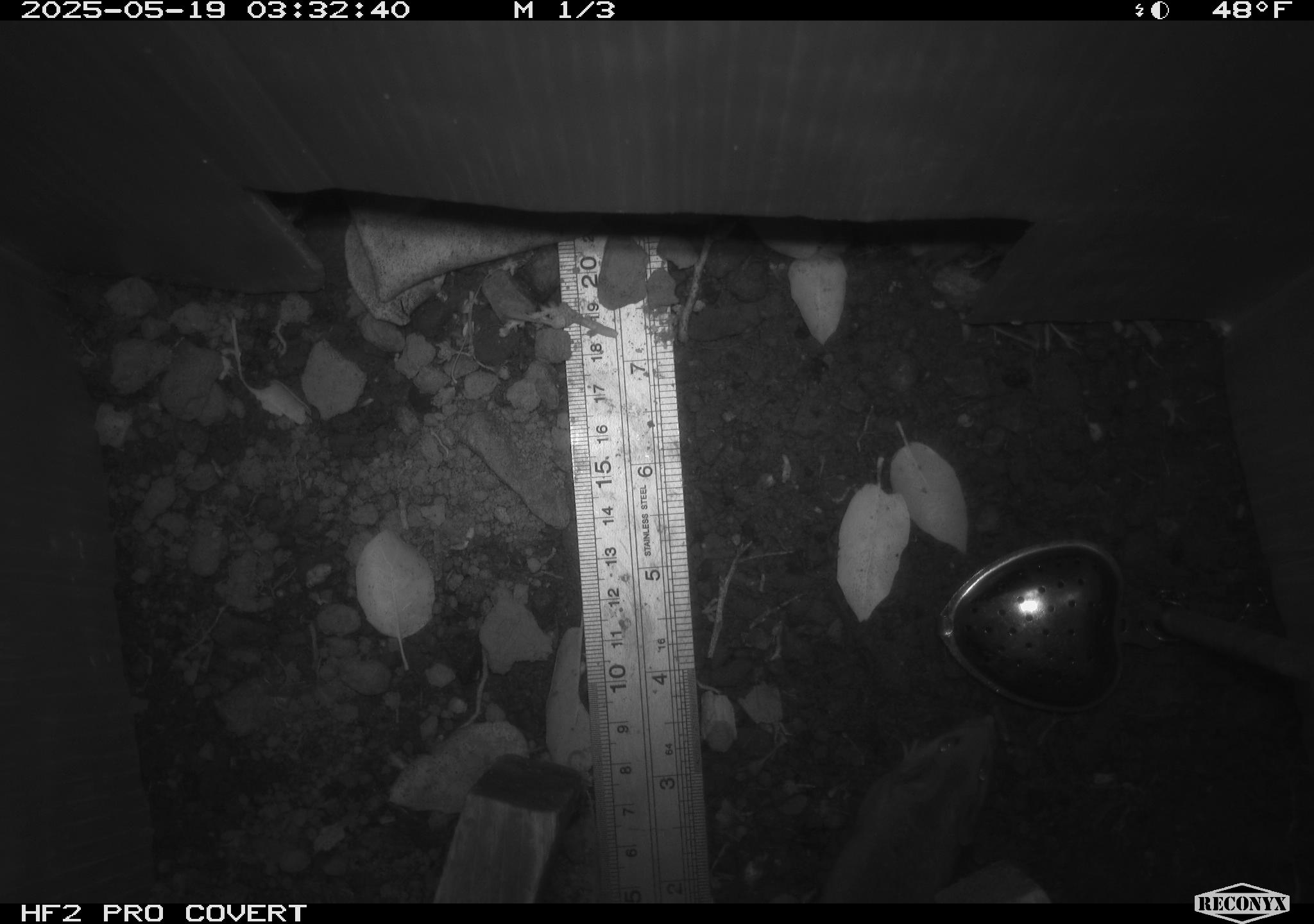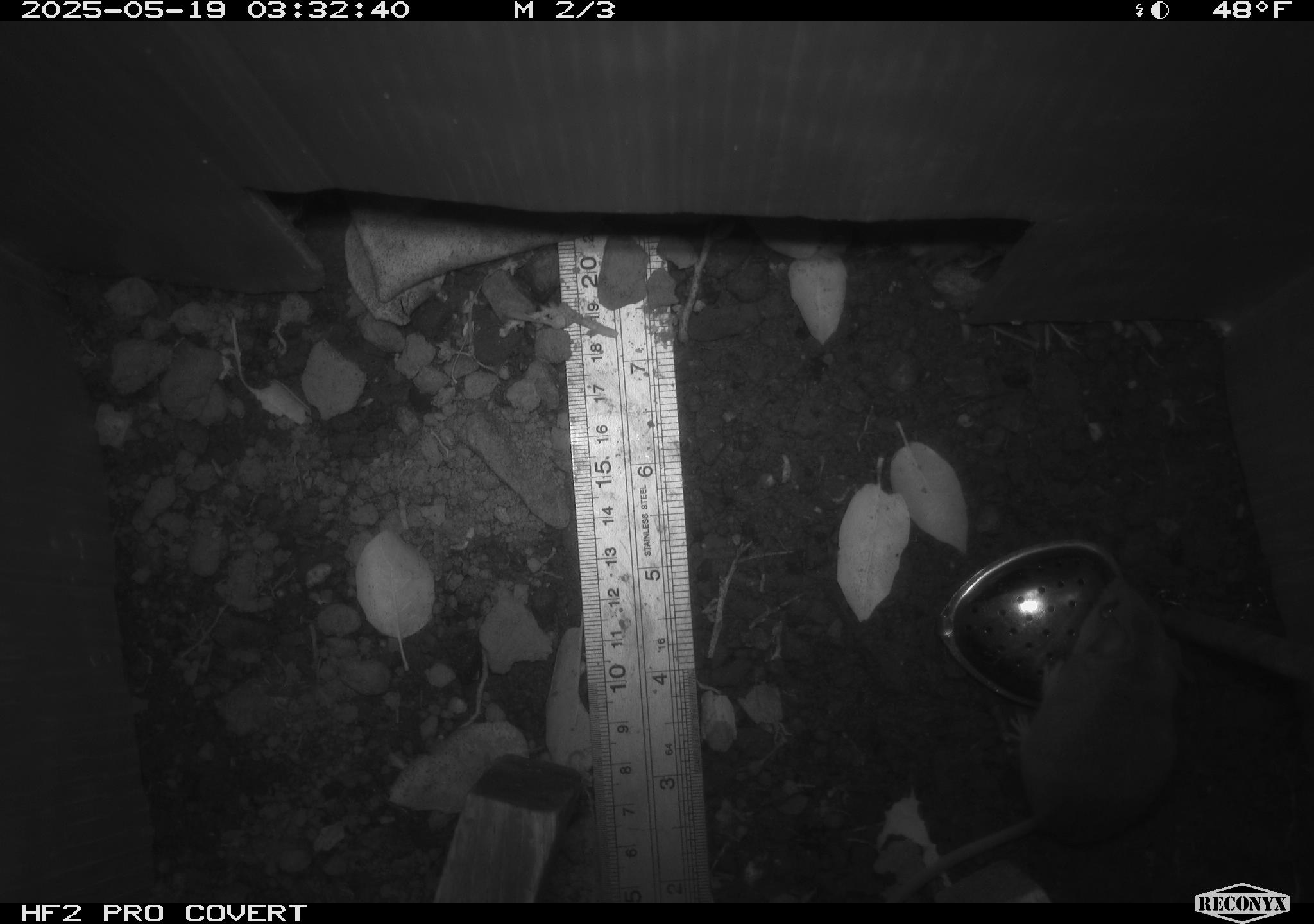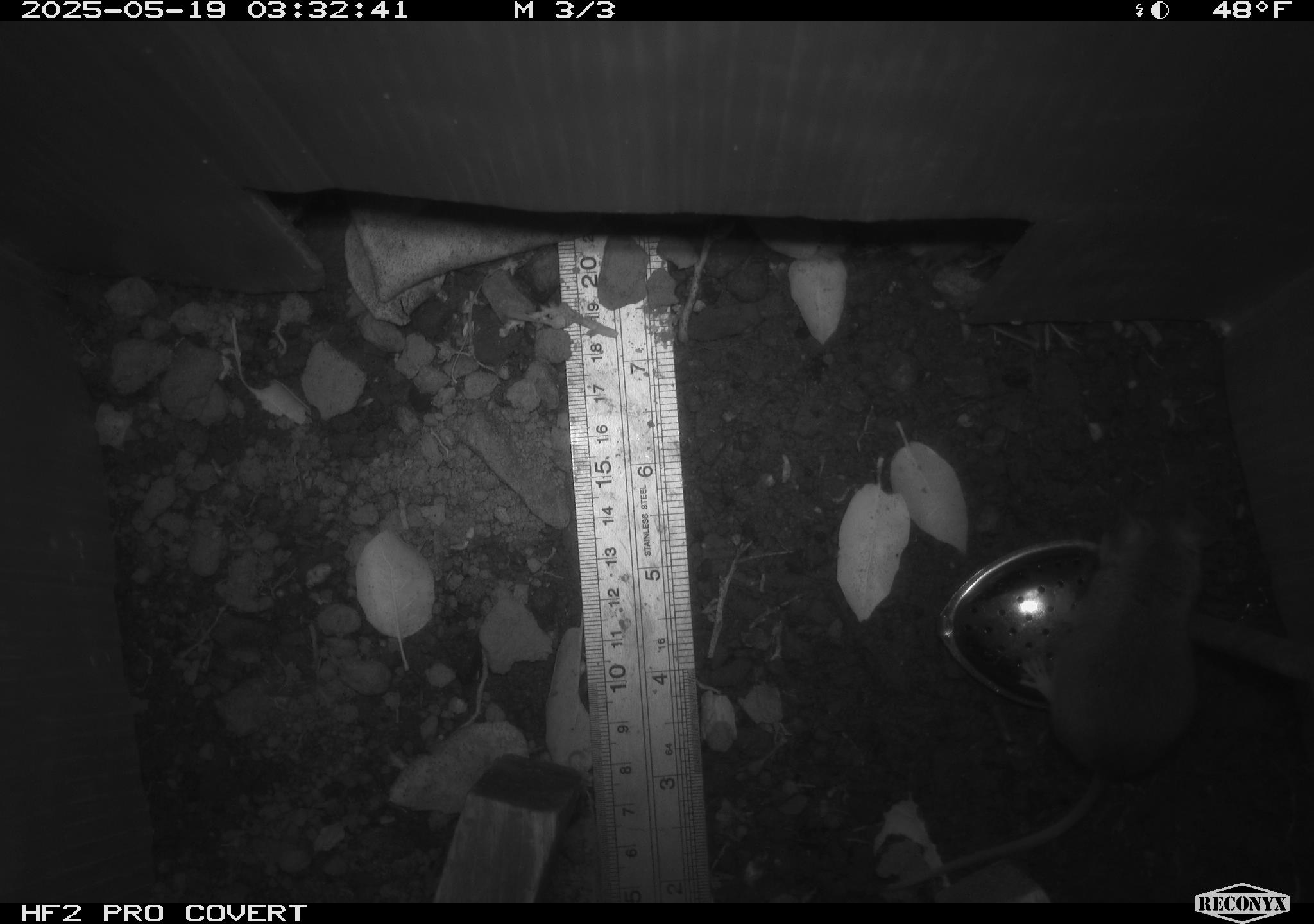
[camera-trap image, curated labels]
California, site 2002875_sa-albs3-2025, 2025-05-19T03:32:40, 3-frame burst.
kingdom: Animalia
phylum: Chordata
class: Mammalia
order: Rodentia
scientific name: Rodentia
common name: mouse species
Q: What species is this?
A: Mouse species (Rodentia).